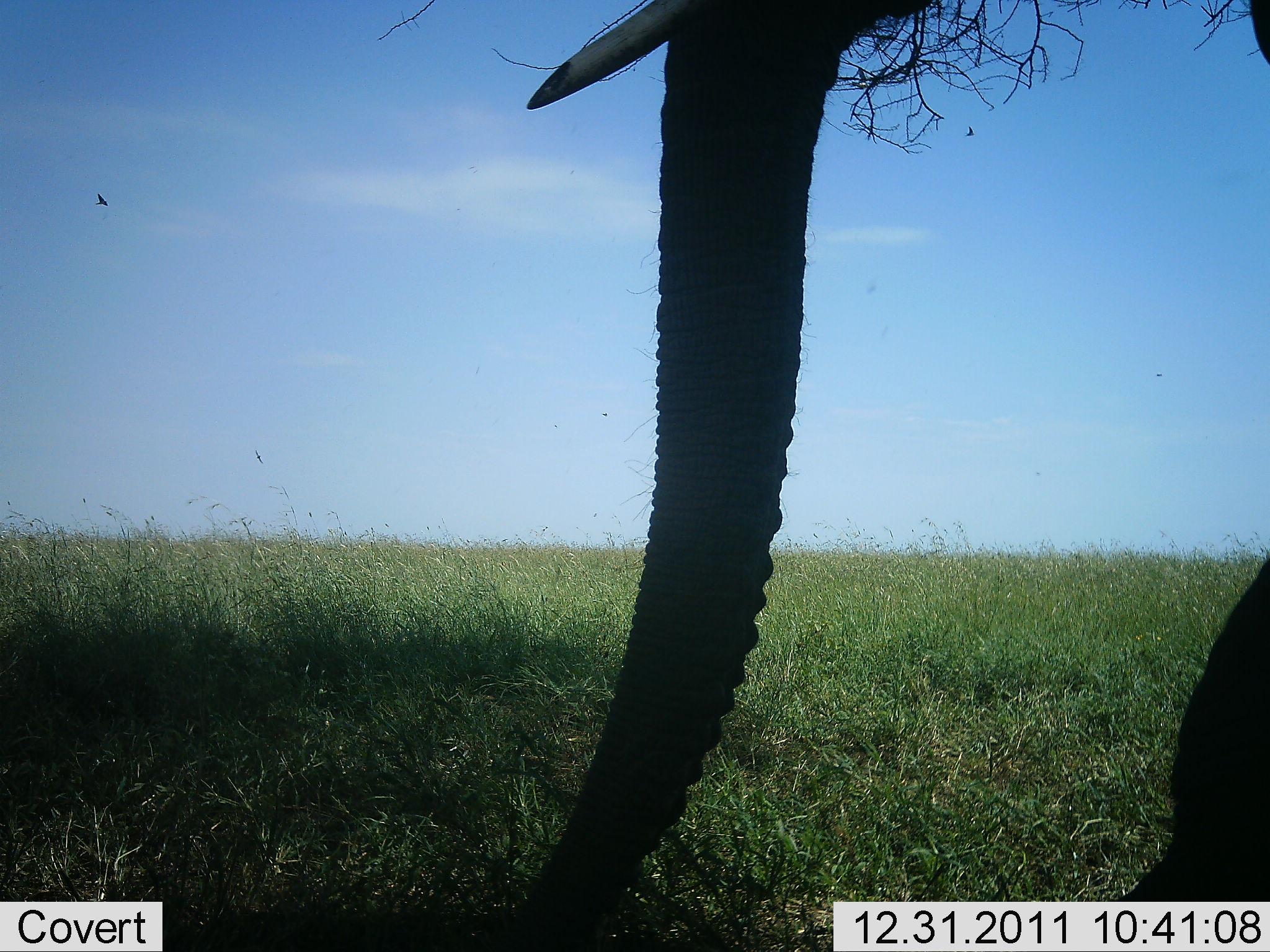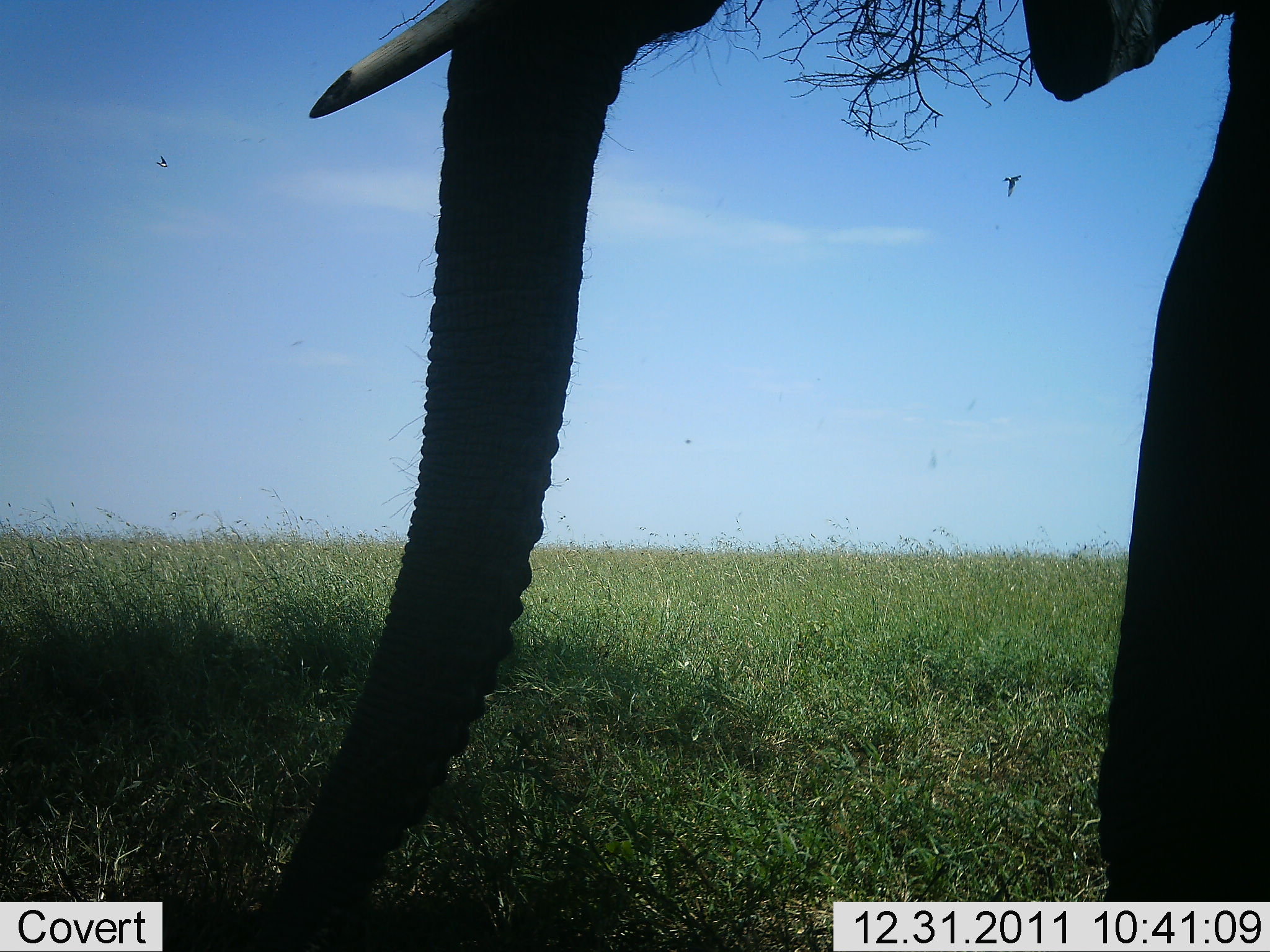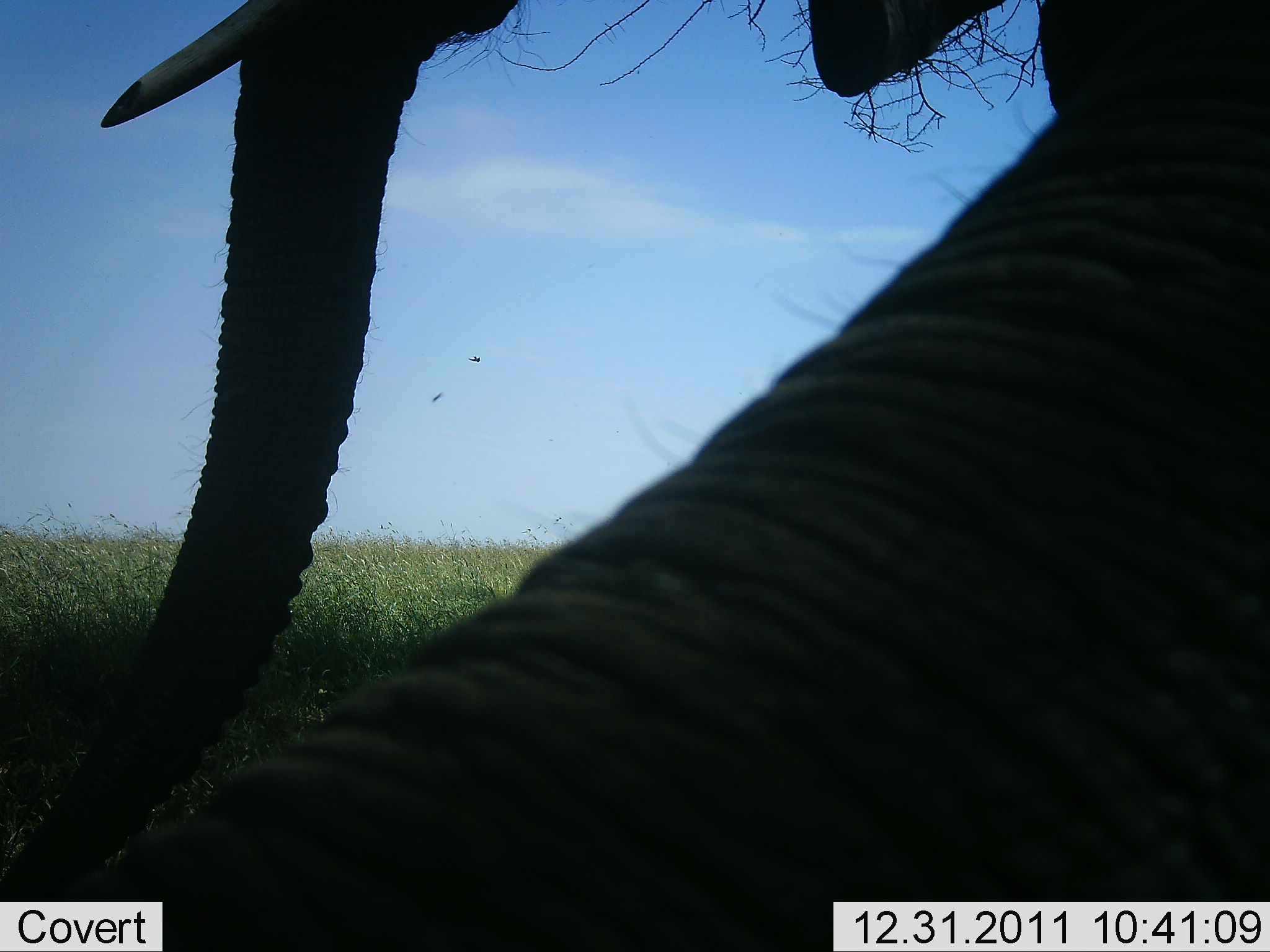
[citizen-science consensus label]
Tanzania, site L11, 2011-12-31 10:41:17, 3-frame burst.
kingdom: Animalia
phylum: Chordata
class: Mammalia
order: Proboscidea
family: Elephantidae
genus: Loxodonta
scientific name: Loxodonta africana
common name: african bush elephant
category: elephant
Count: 1.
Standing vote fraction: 33%.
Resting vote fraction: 0%.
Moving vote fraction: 75%.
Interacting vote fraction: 0%.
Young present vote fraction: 0%.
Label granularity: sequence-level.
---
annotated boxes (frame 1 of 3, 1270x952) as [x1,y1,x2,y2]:
animal: [515,0,1267,911]; [251,443,266,466]; [90,192,110,208]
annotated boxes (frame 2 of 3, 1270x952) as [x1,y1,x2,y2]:
animal: [269,0,1236,950]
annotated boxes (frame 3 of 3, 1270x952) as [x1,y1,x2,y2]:
animal: [17,0,1270,951]